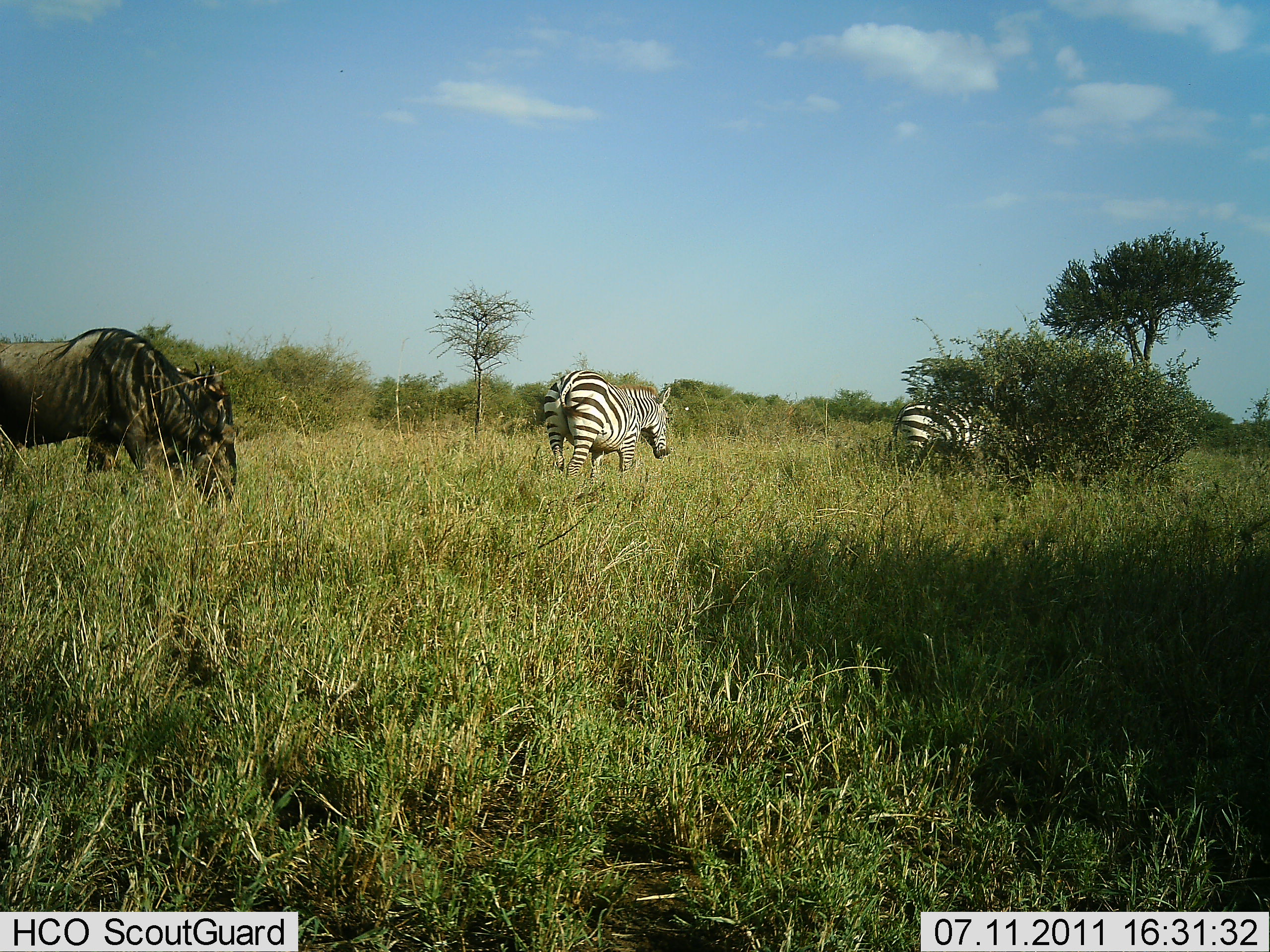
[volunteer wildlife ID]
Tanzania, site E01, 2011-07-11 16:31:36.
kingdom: Animalia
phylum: Chordata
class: Mammalia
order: Artiodactyla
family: Bovidae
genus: Connochaetes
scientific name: Connochaetes taurinus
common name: blue wildebeest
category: wildebeest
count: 1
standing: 40%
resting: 0%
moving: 20%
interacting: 0%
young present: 0%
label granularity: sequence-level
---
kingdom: Animalia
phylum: Chordata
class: Mammalia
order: Perissodactyla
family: Equidae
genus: Equus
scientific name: Equus quagga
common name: plains zebra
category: zebra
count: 2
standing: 20%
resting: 0%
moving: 87%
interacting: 0%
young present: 0%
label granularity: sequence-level